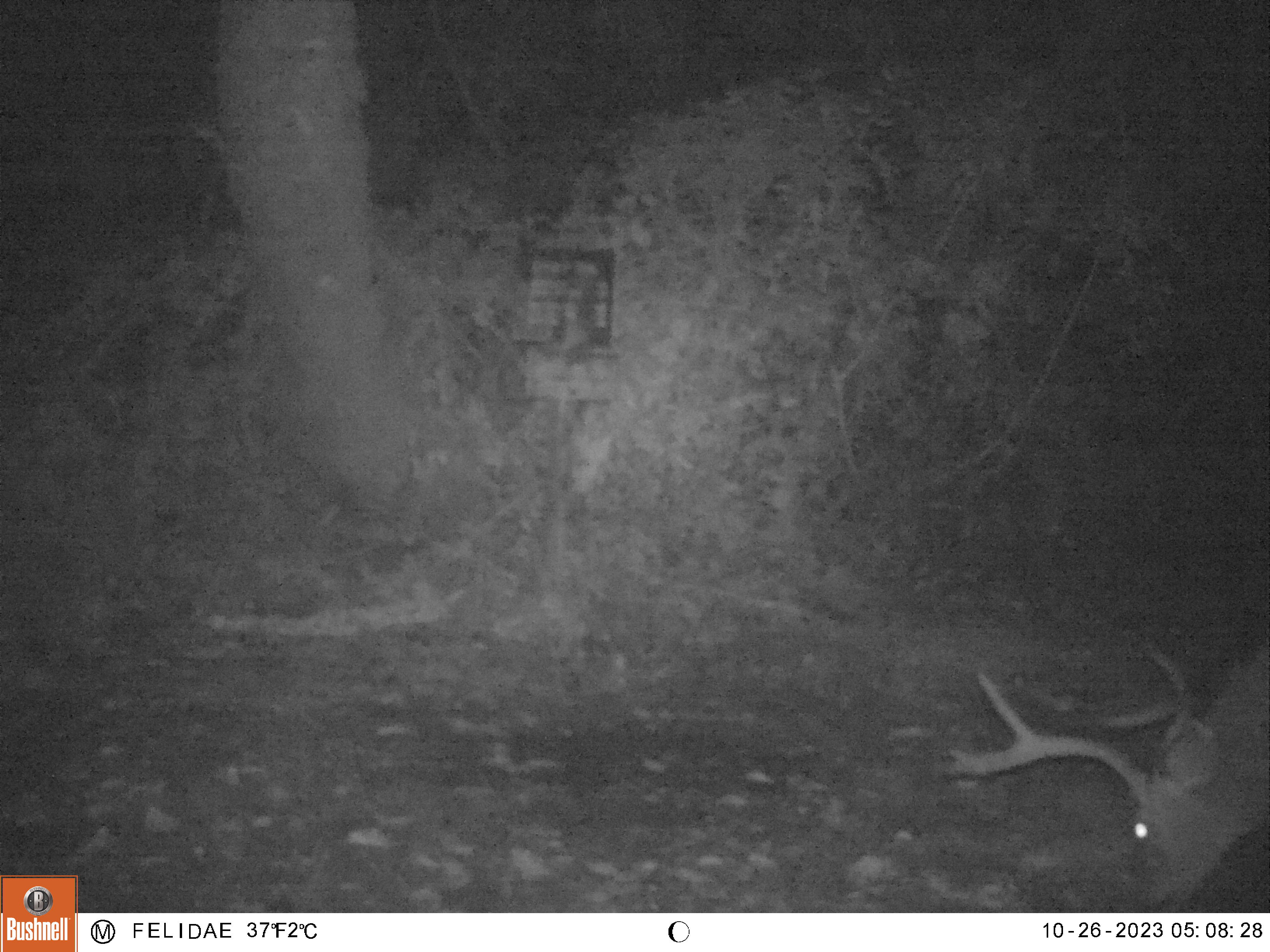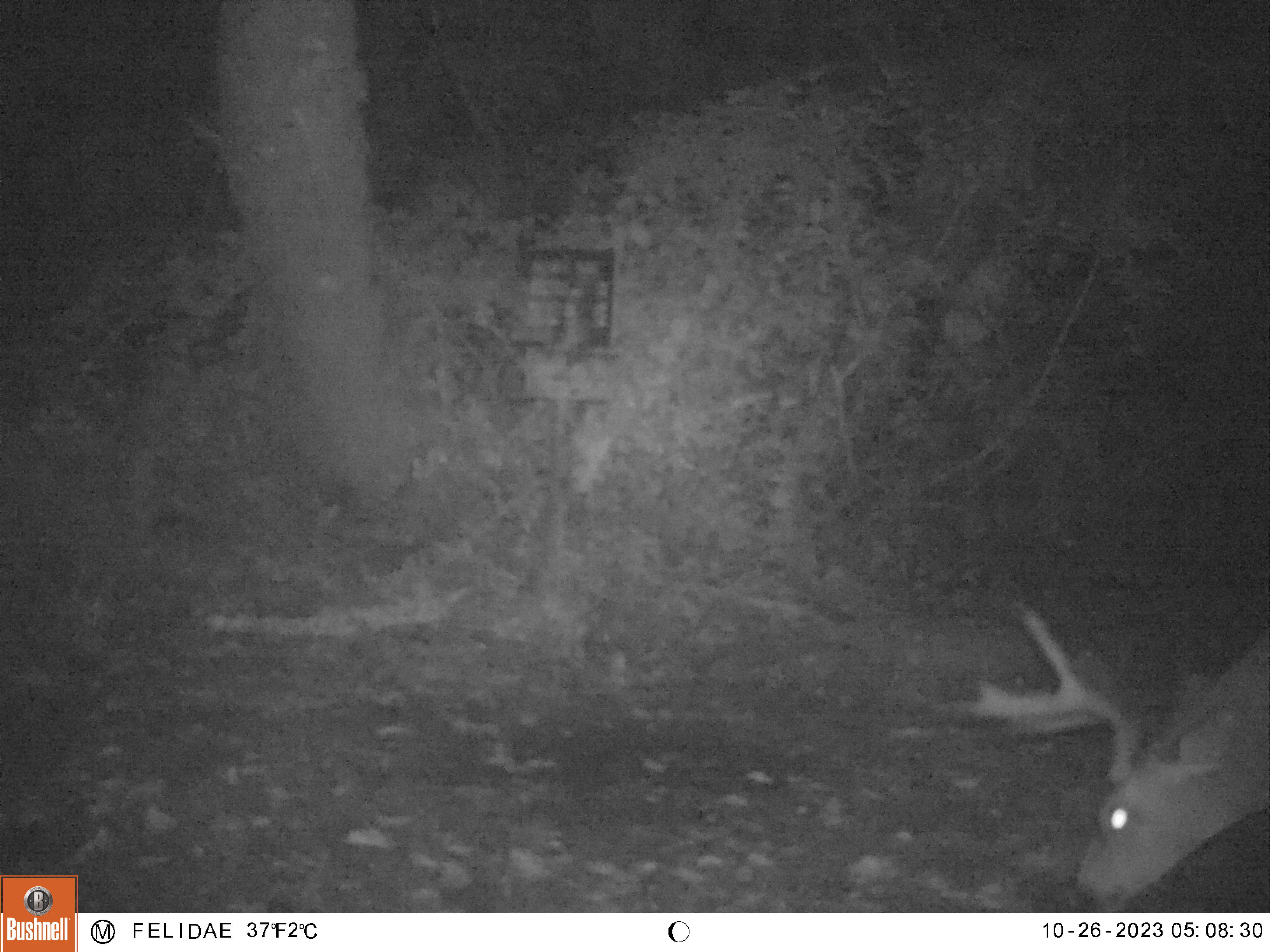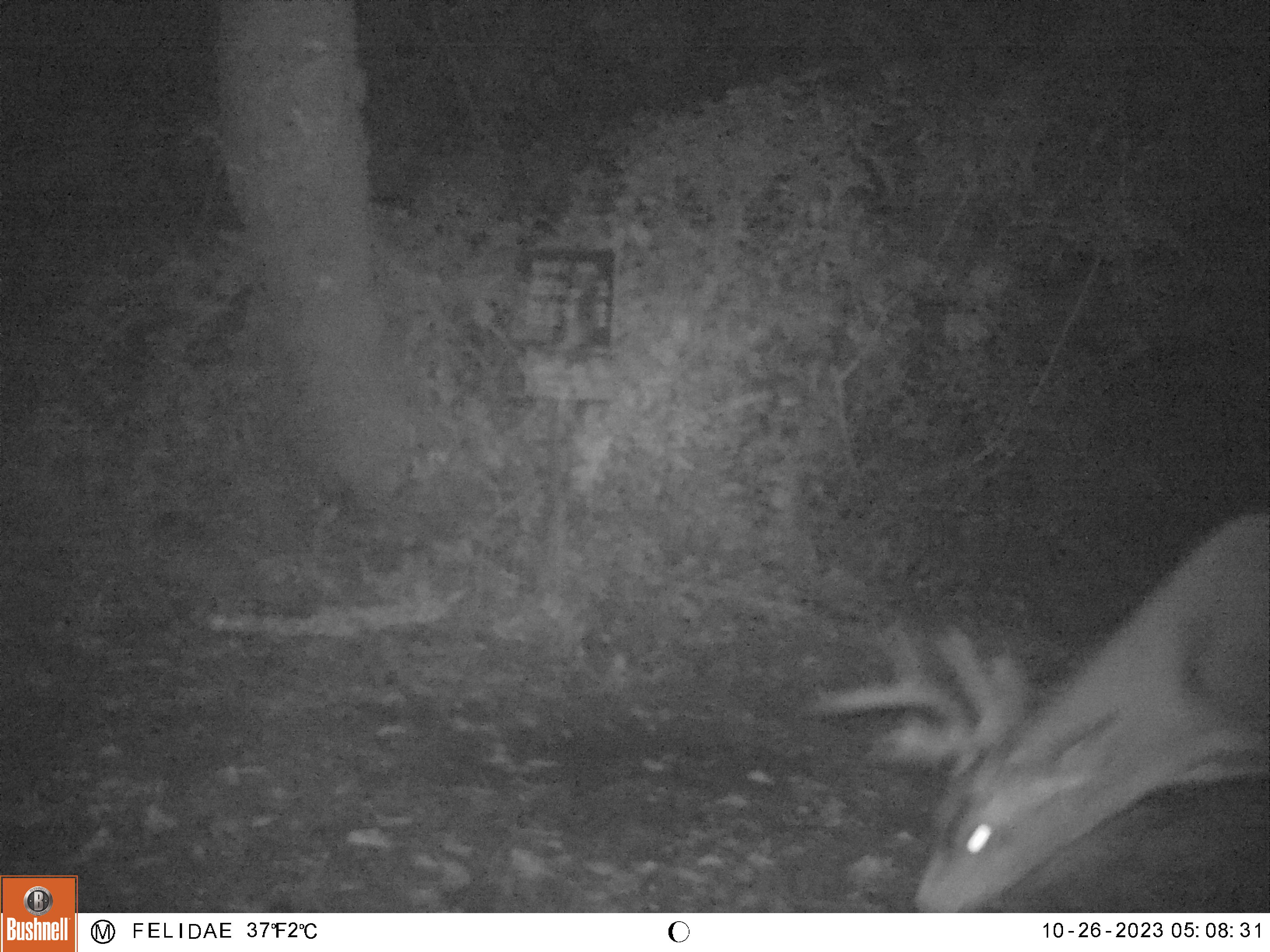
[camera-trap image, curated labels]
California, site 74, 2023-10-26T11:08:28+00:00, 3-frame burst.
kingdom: Animalia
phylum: Chordata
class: Mammalia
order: Artiodactyla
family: Cervidae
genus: Odocoileus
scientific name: Odocoileus hemionus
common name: mule deer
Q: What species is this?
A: Mule deer (Odocoileus hemionus).